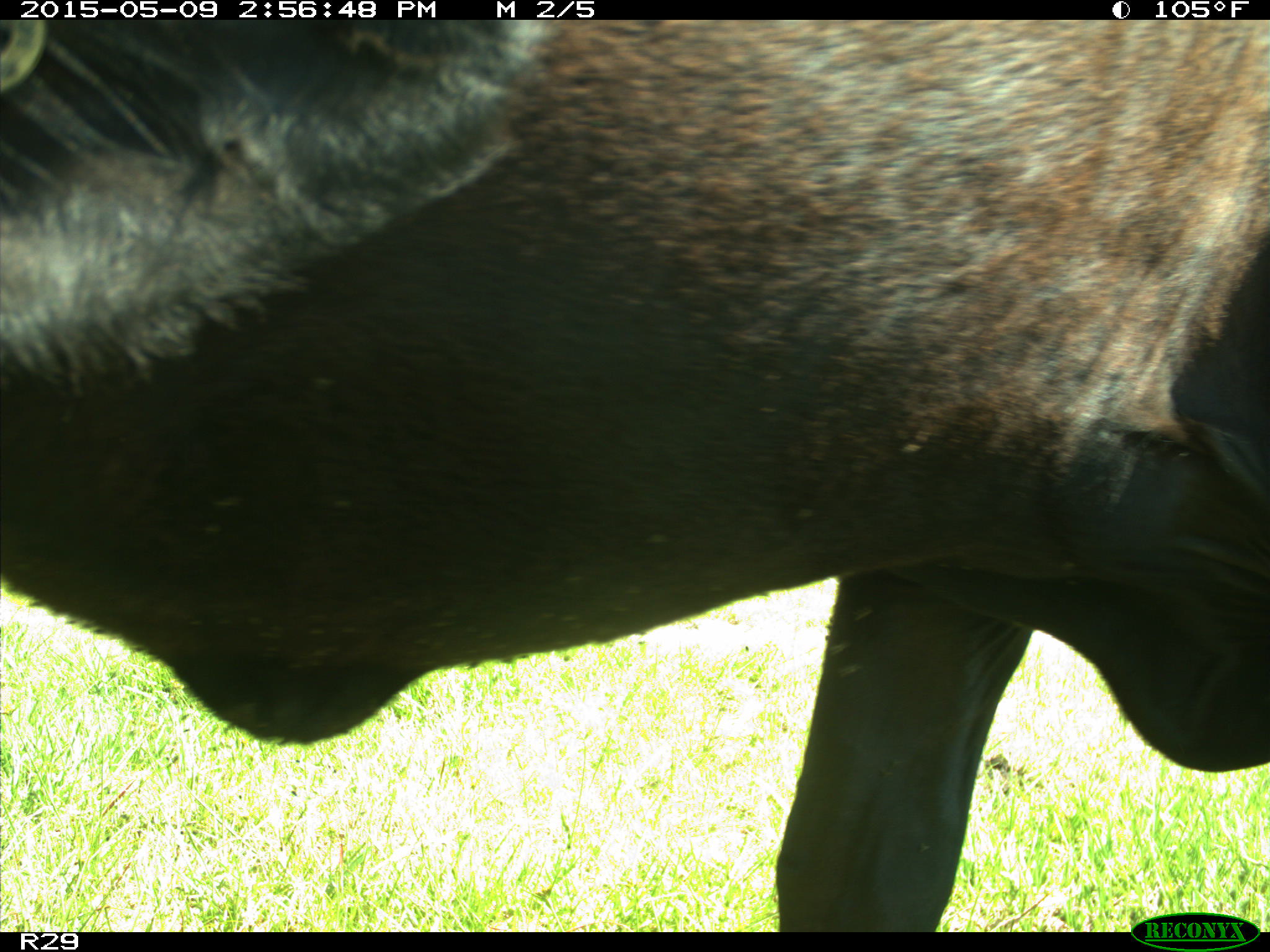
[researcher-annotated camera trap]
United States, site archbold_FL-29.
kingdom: Animalia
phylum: Chordata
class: Mammalia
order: Artiodactyla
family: Bovidae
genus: Bos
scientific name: Bos taurus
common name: domestic cow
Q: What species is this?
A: Bos taurus (domestic cow).